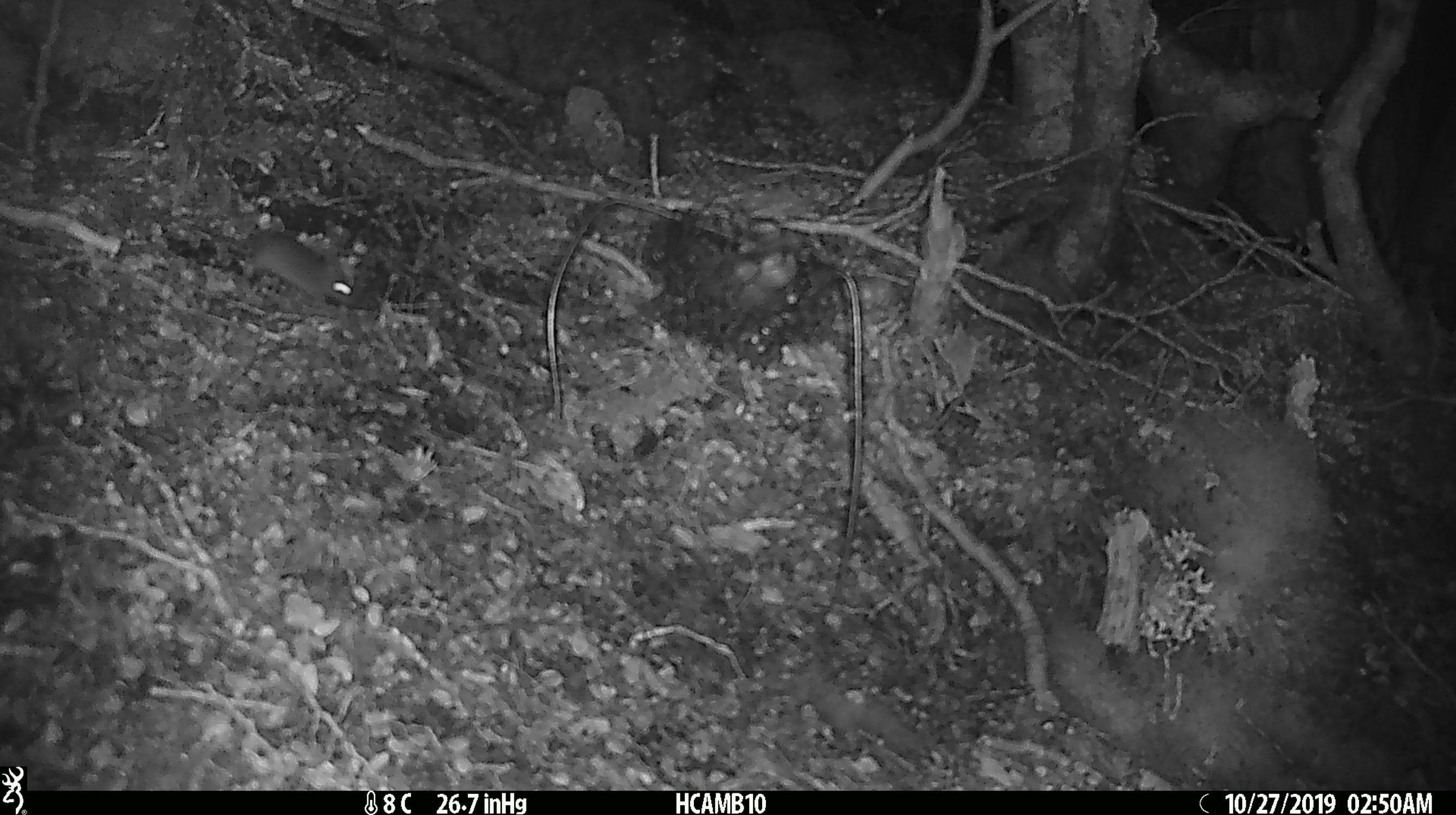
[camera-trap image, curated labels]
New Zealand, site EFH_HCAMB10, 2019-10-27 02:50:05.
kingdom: Animalia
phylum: Chordata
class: Mammalia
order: Rodentia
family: Muridae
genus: Mus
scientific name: Mus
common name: mouse